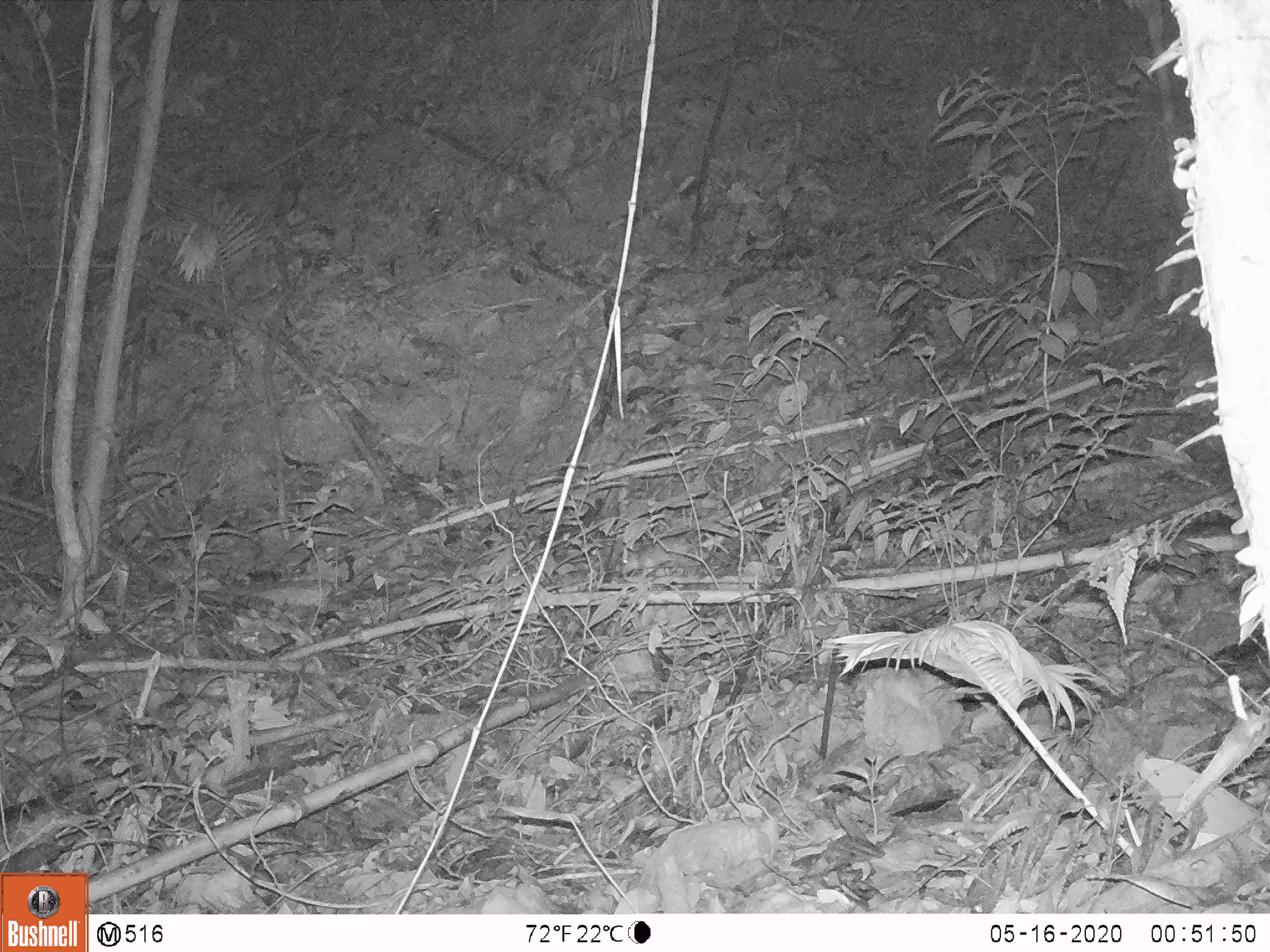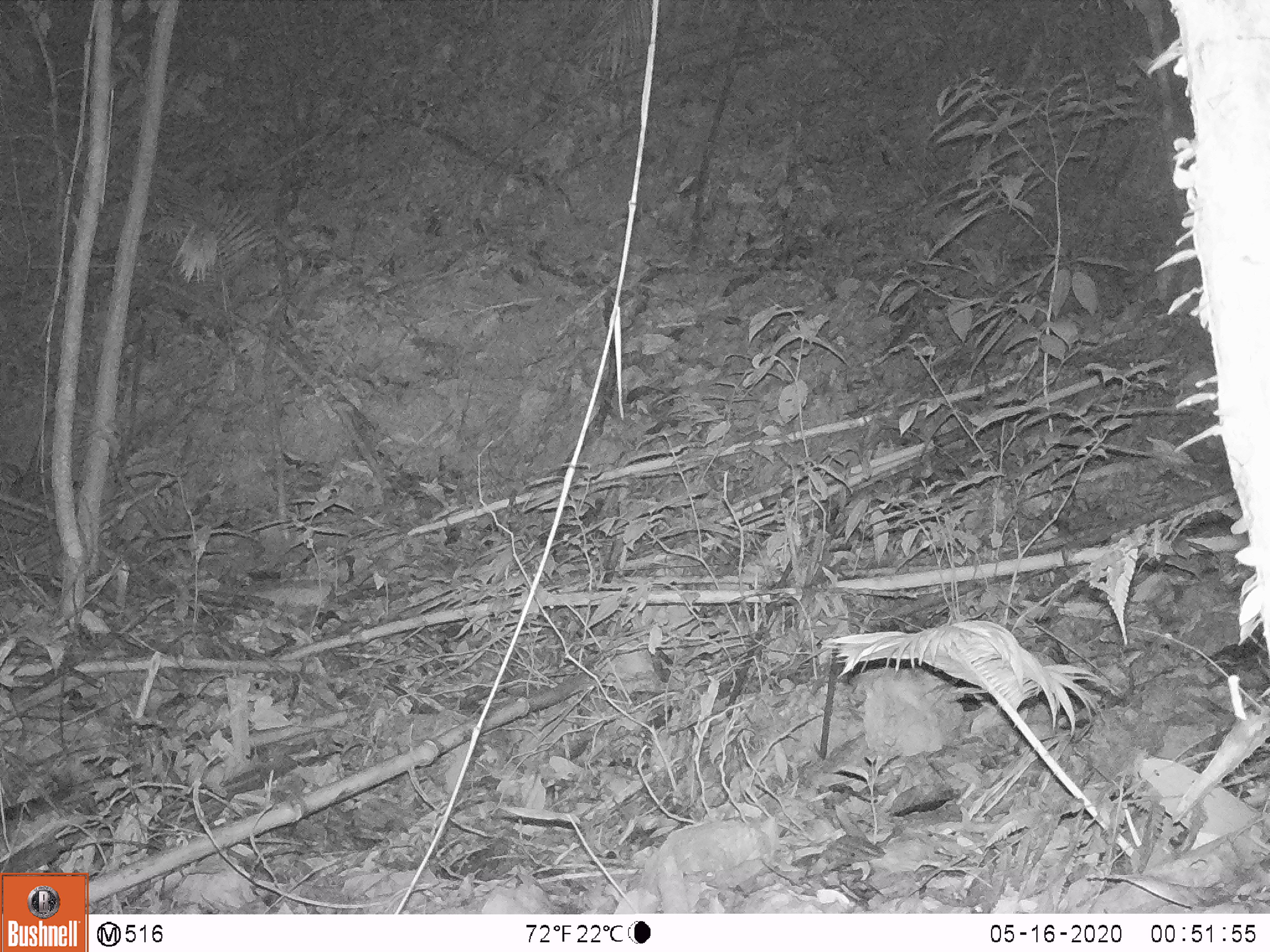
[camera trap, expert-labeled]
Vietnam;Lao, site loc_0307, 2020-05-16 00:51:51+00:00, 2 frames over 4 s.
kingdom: Animalia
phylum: Chordata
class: Mammalia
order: Rodentia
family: Muridae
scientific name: Muridae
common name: old-world mice and rats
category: unidentified murid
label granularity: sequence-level